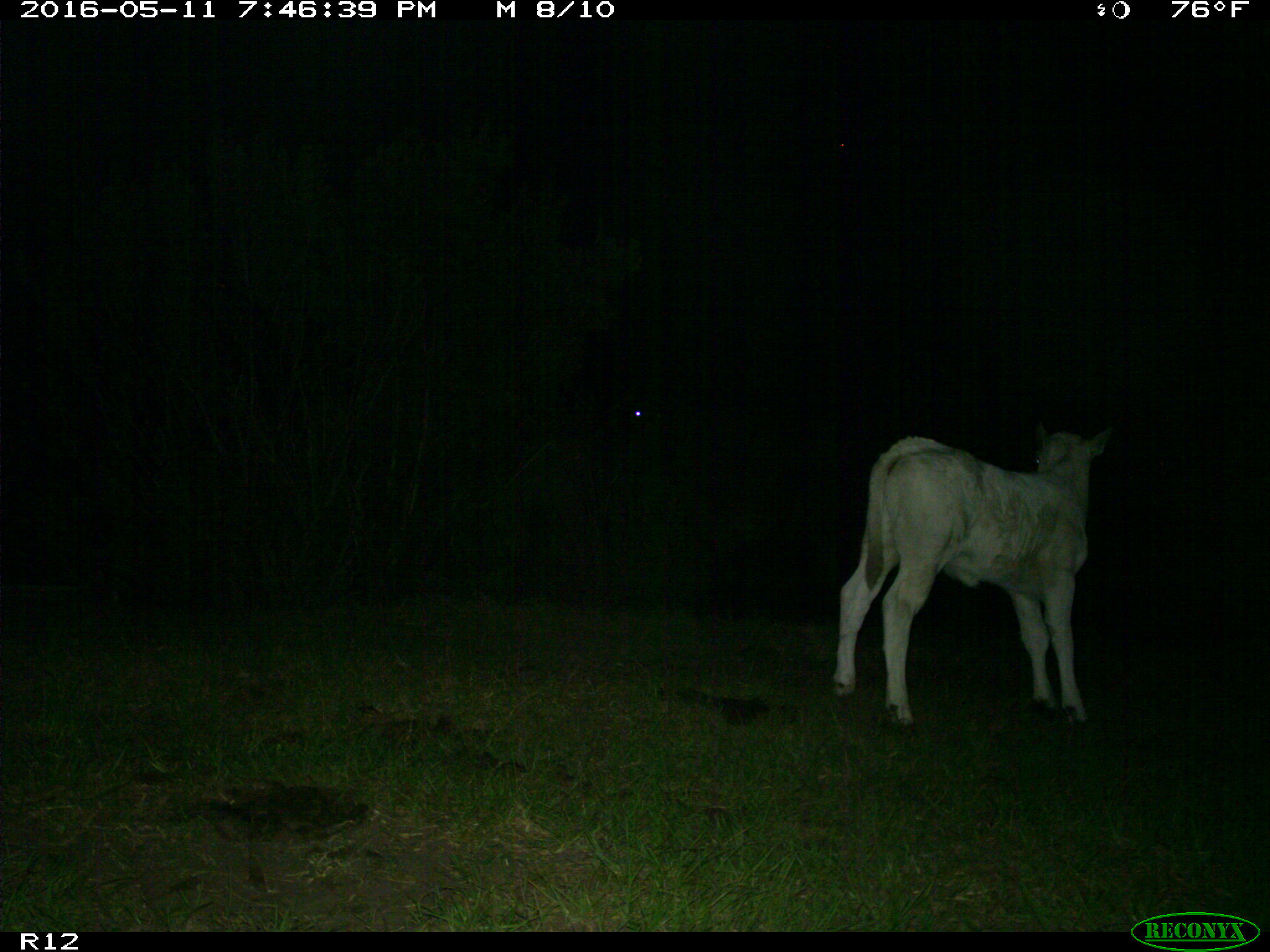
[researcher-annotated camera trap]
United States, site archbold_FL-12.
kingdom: Animalia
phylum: Chordata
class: Mammalia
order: Artiodactyla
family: Bovidae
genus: Bos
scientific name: Bos taurus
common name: domestic cow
Bos taurus (domestic cow).